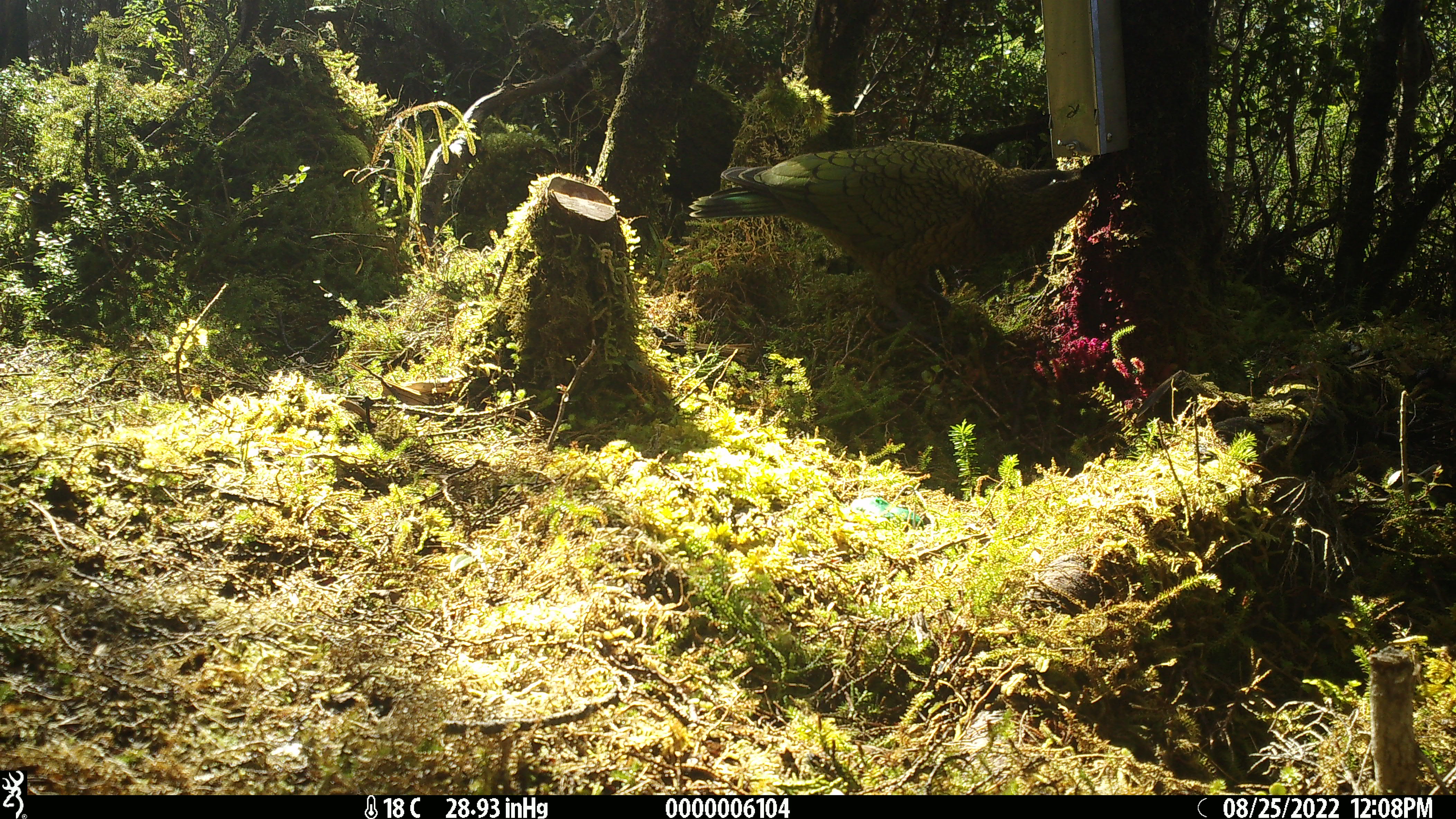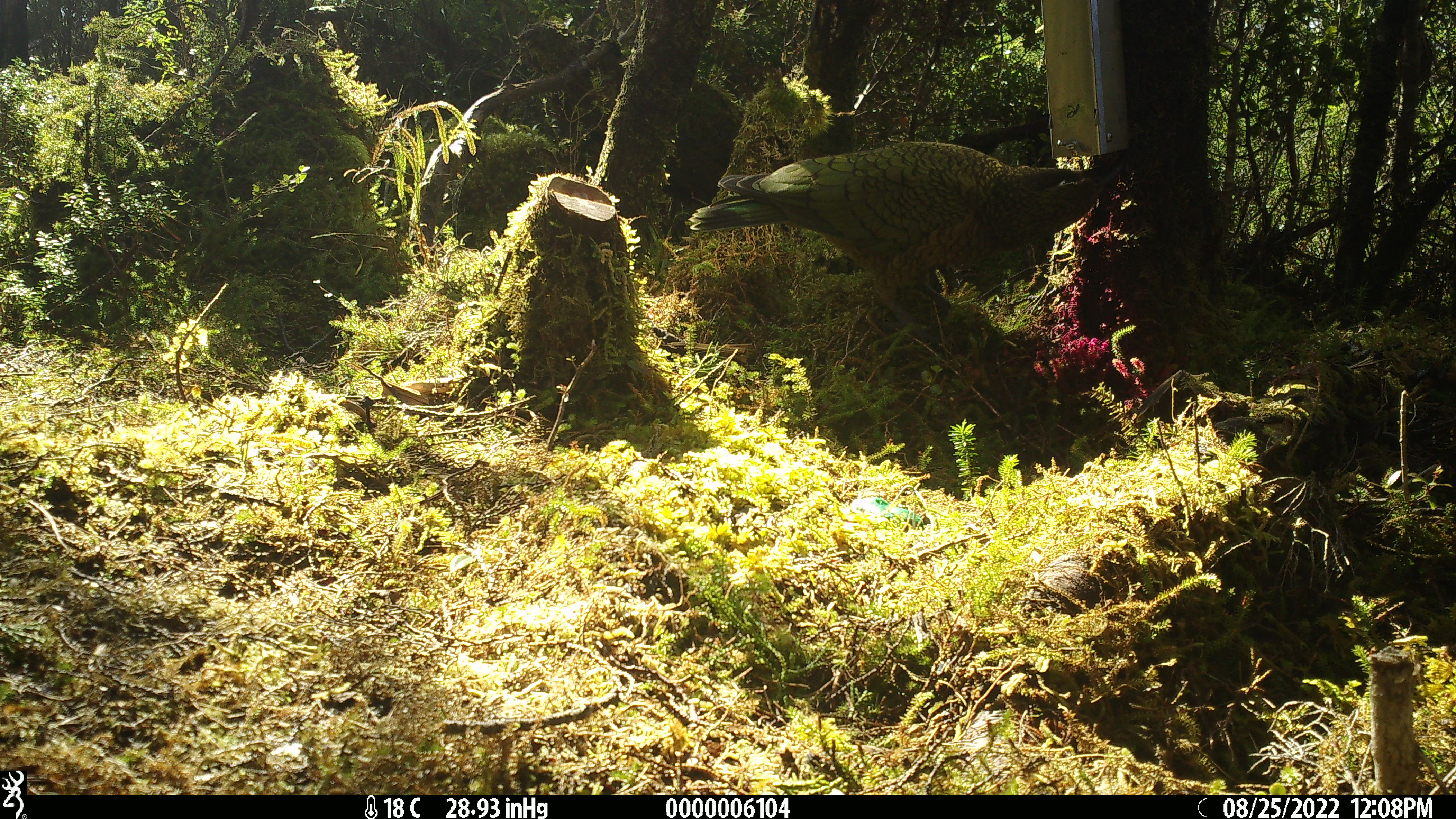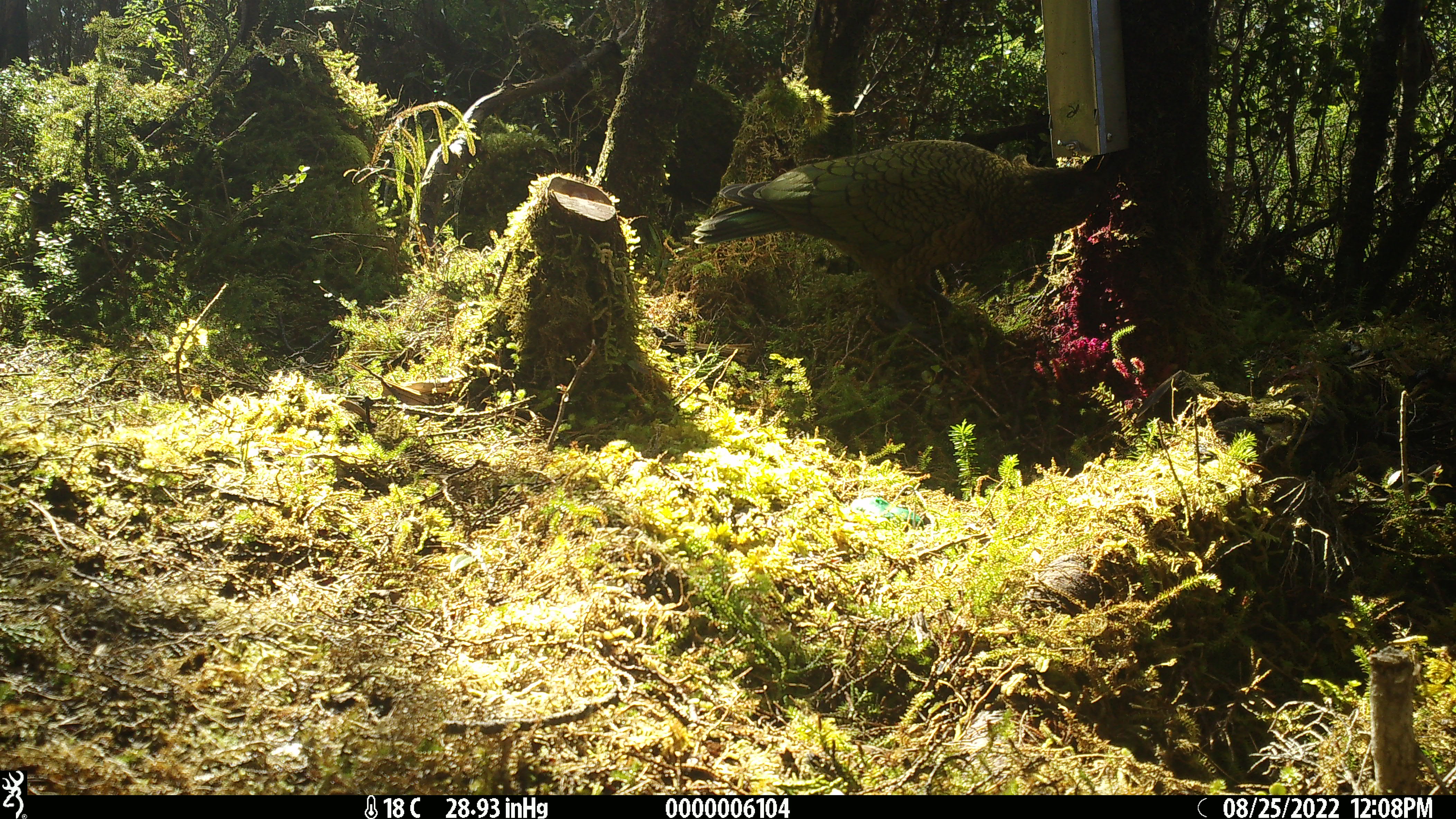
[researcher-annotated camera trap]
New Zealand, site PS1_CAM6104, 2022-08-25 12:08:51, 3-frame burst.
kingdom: Animalia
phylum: Chordata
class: Aves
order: Psittaciformes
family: Strigopidae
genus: Nestor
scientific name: Nestor notabilis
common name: kea